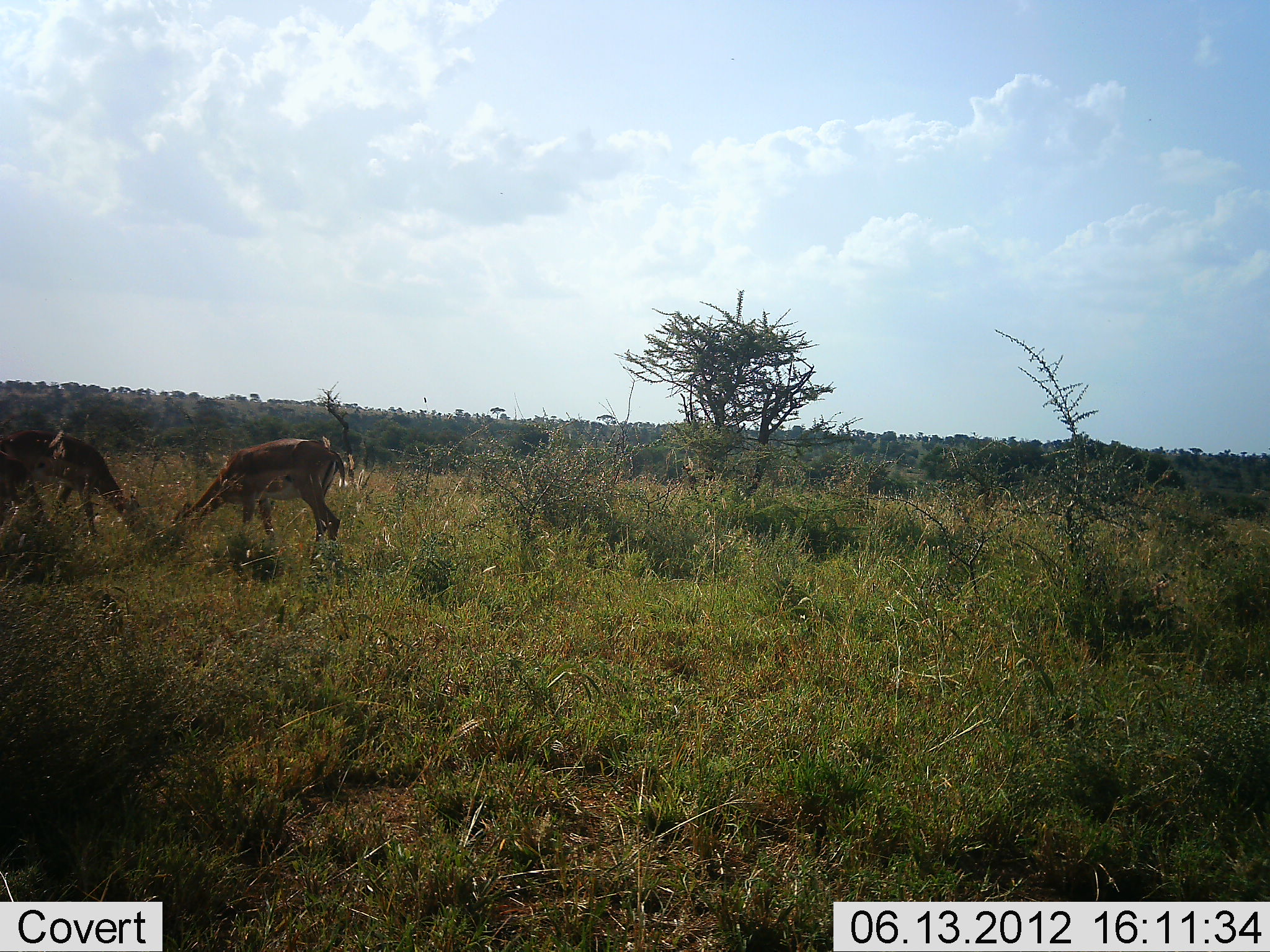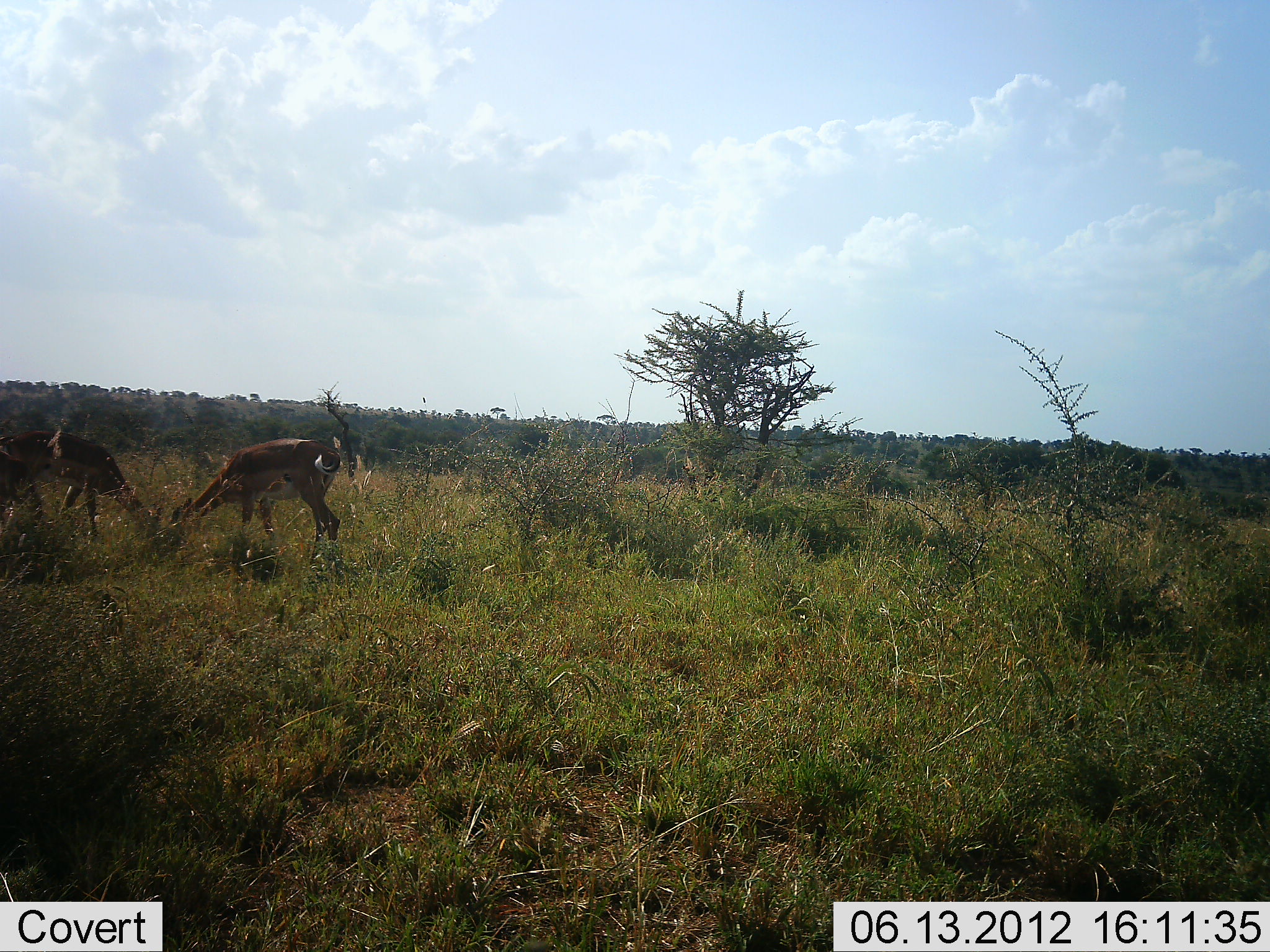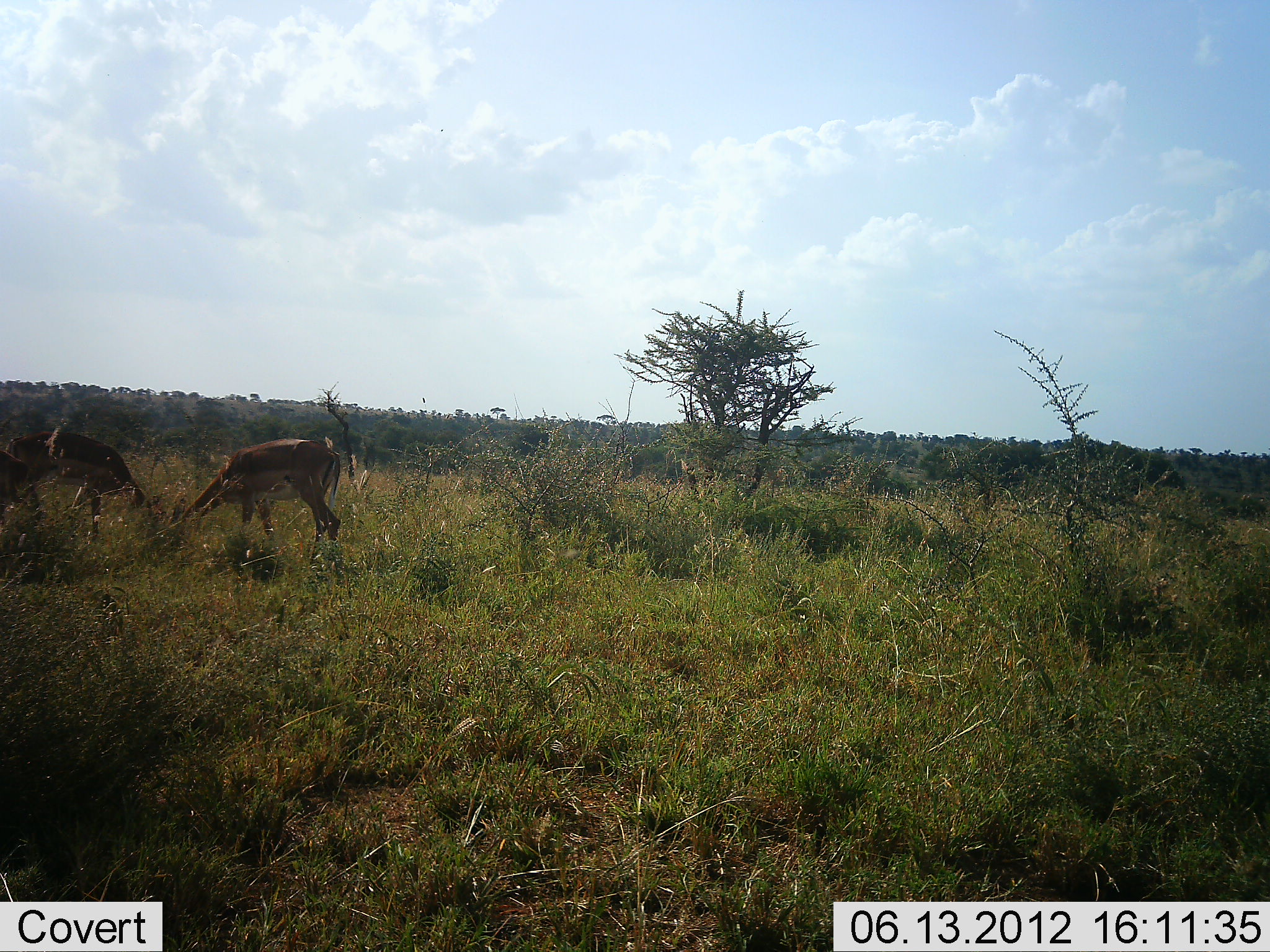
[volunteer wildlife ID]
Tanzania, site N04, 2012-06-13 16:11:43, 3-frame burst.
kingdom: Animalia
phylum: Chordata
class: Mammalia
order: Artiodactyla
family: Bovidae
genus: Aepyceros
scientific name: Aepyceros melampus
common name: impala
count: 2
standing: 30%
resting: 0%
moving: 0%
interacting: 0%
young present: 0%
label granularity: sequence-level